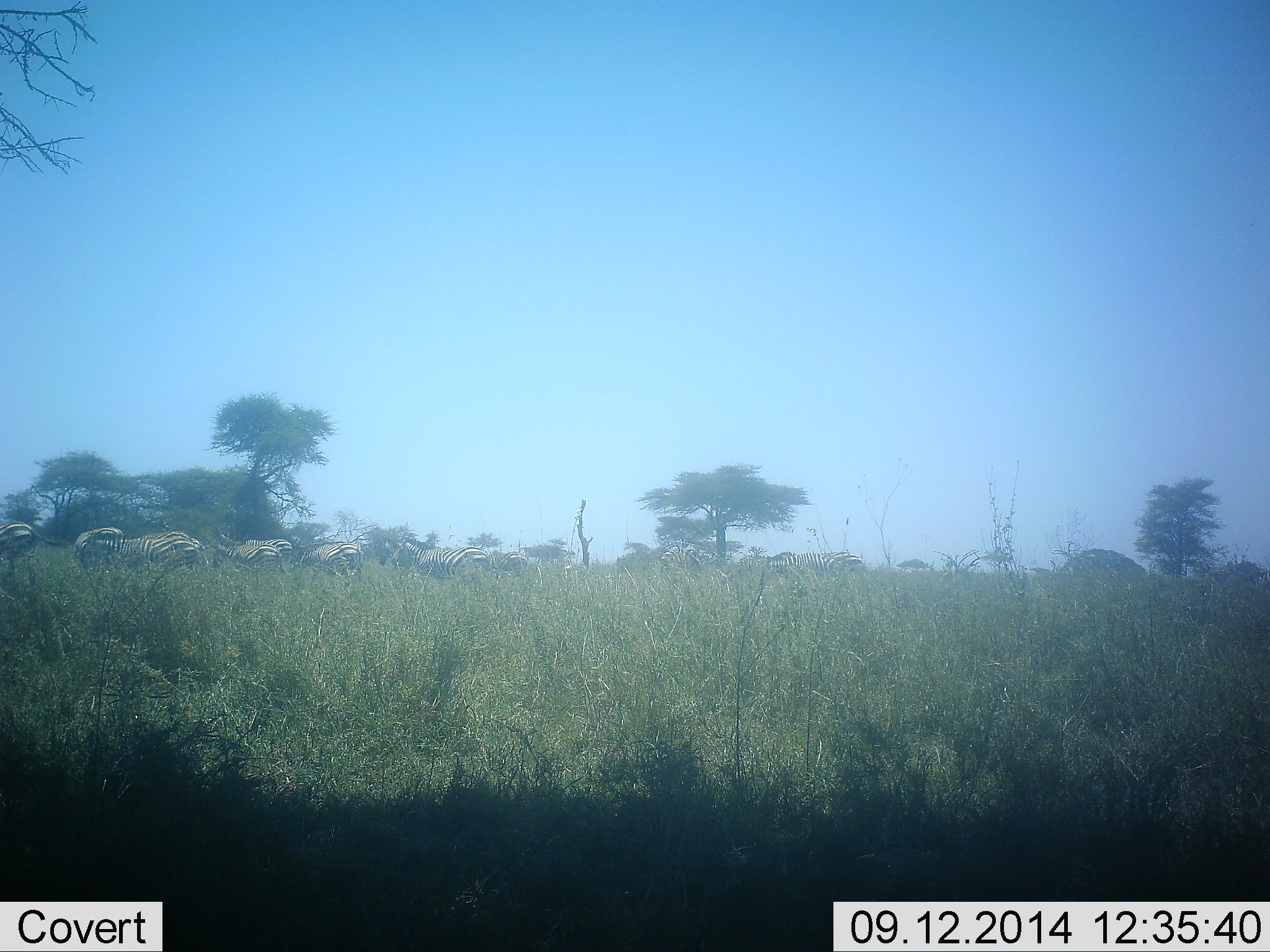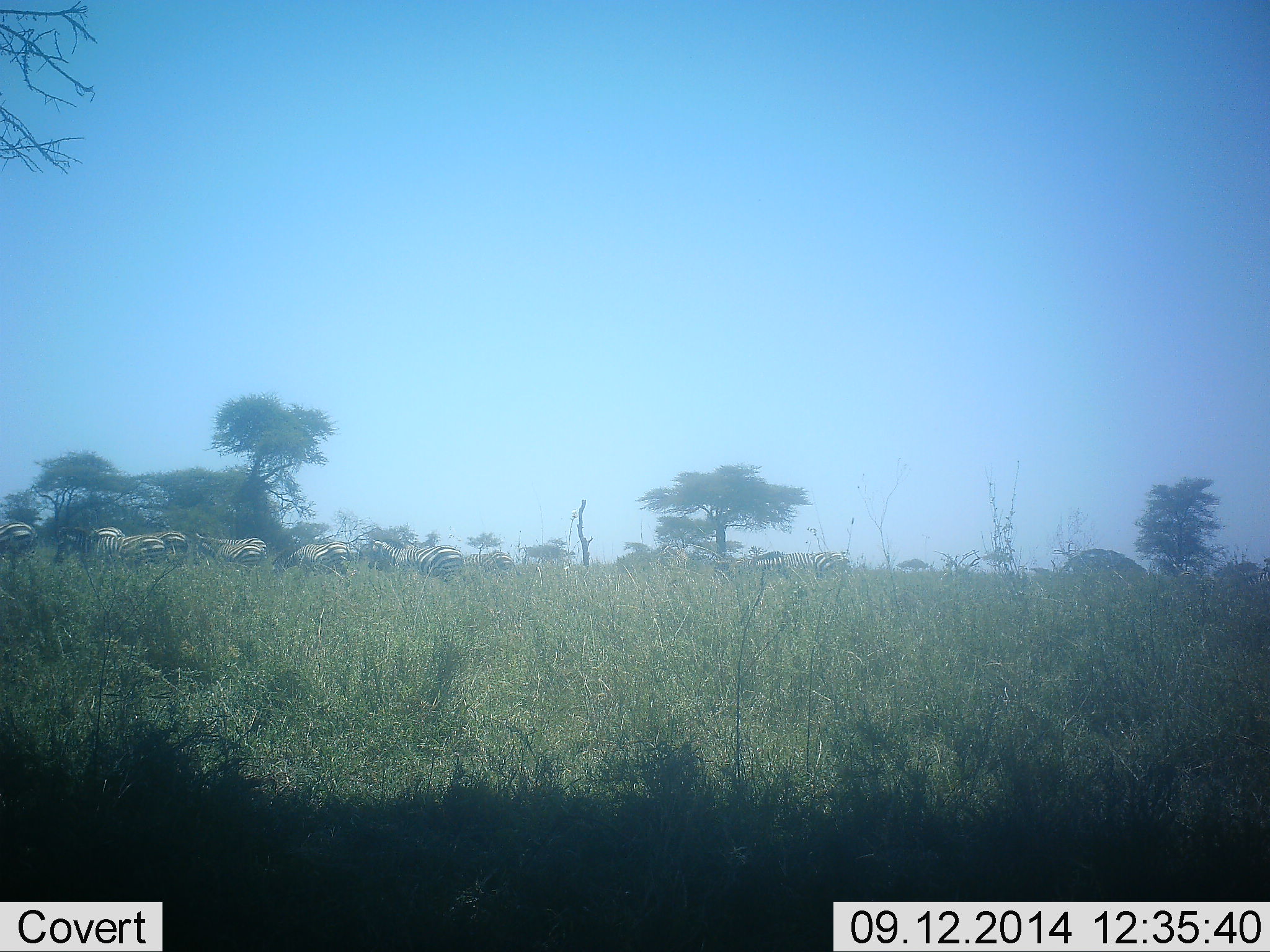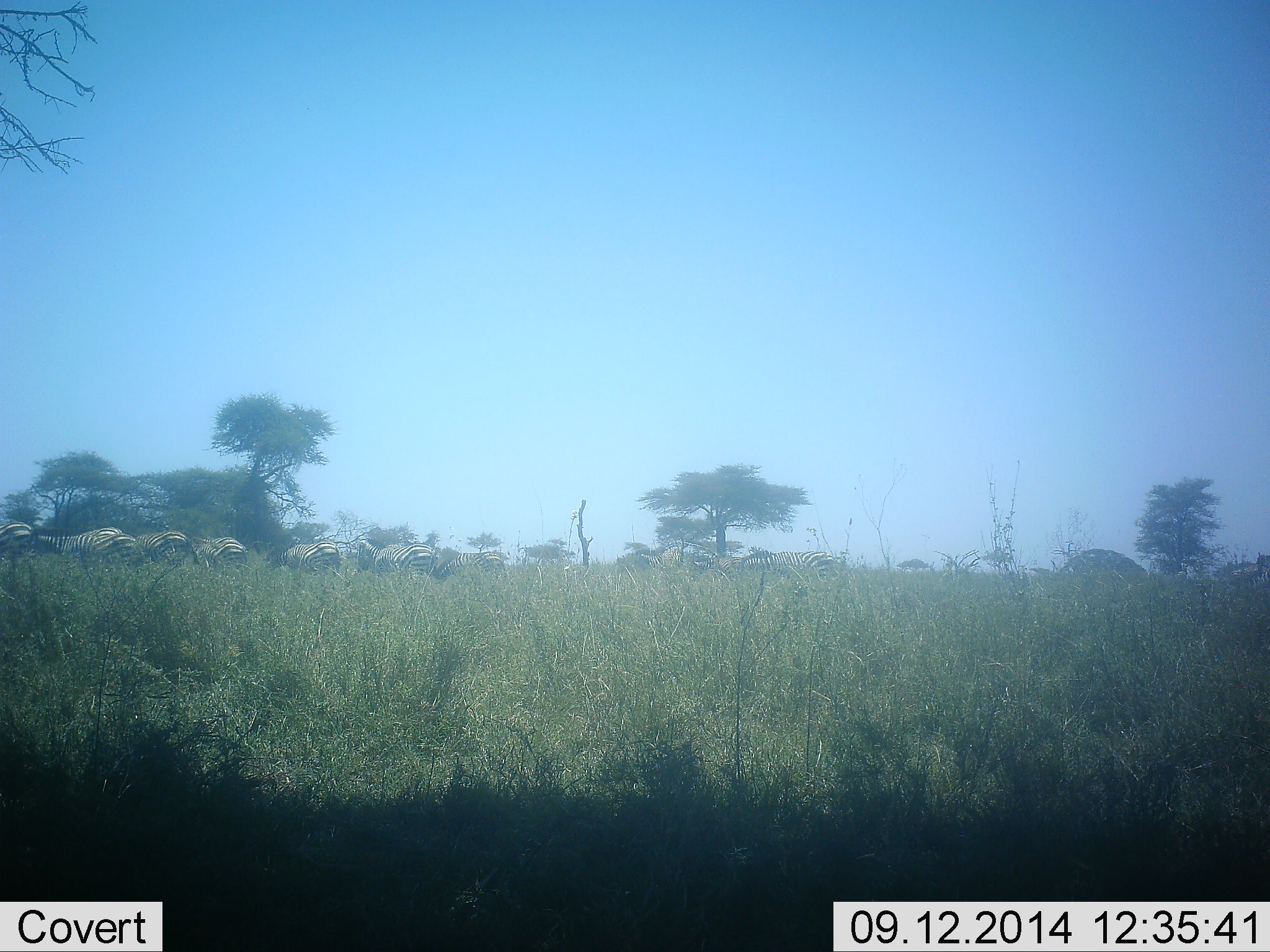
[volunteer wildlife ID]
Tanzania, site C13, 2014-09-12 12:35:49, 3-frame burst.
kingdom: Animalia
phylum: Chordata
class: Mammalia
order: Perissodactyla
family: Equidae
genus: Equus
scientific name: Equus quagga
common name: plains zebra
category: zebra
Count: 11-50.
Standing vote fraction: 20%.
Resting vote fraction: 10%.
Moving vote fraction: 90%.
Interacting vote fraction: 0%.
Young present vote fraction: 0%.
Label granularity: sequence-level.